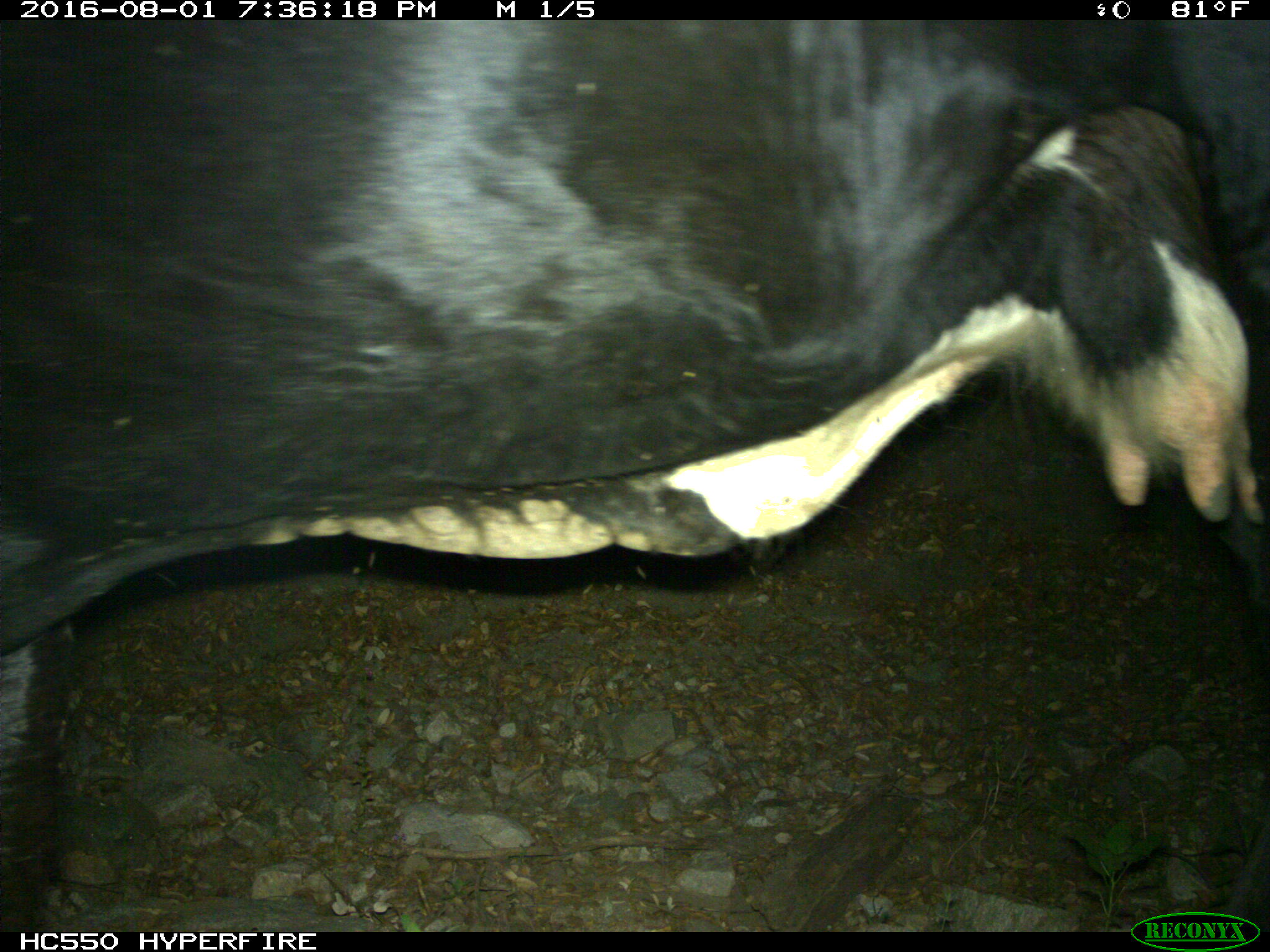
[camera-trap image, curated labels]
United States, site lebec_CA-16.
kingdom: Animalia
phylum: Chordata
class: Mammalia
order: Artiodactyla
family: Bovidae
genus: Bos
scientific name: Bos taurus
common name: domestic cow